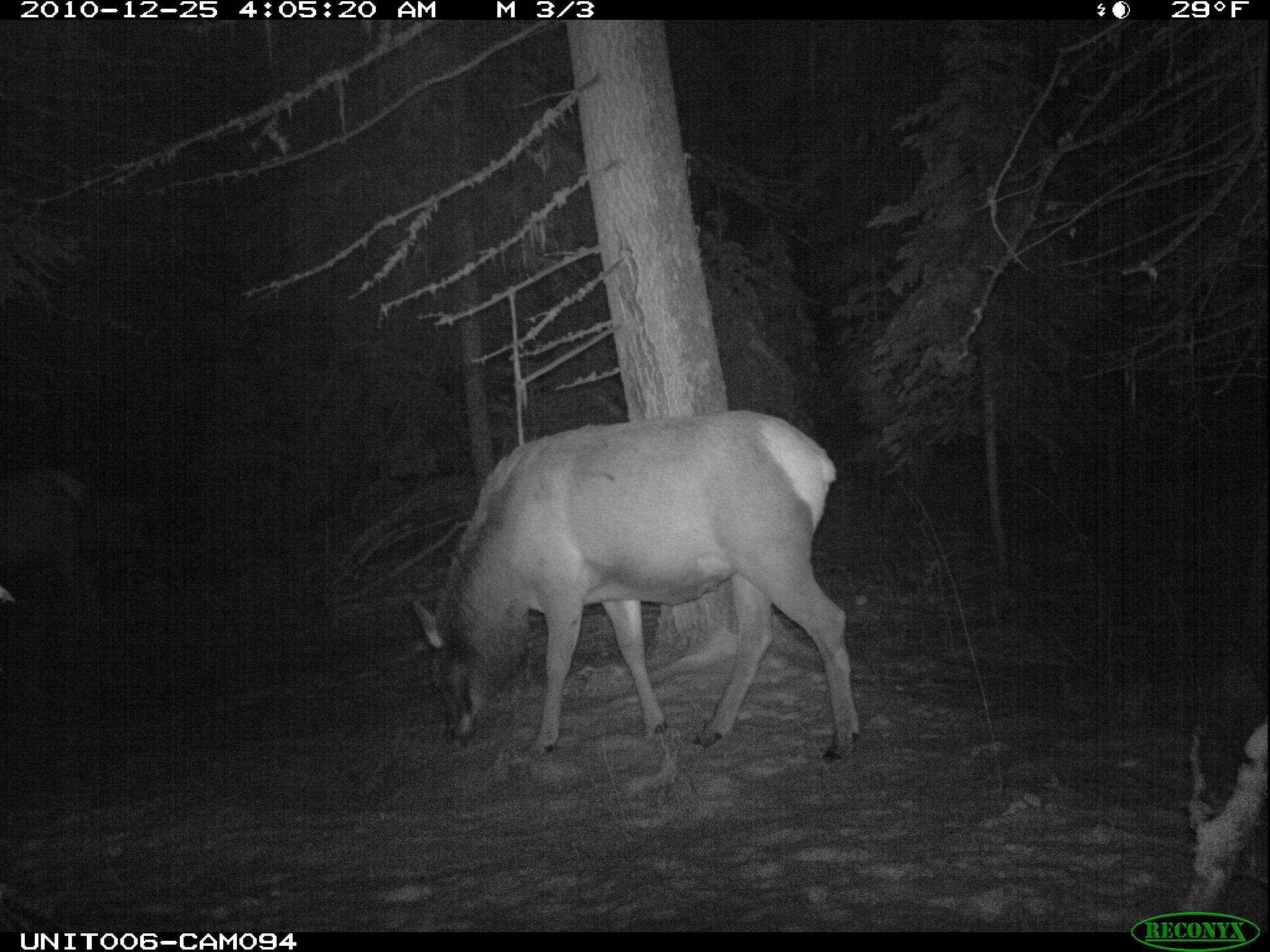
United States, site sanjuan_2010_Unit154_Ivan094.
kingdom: Animalia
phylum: Chordata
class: Mammalia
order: Artiodactyla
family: Cervidae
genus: Cervus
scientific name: Cervus elaphus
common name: red deer